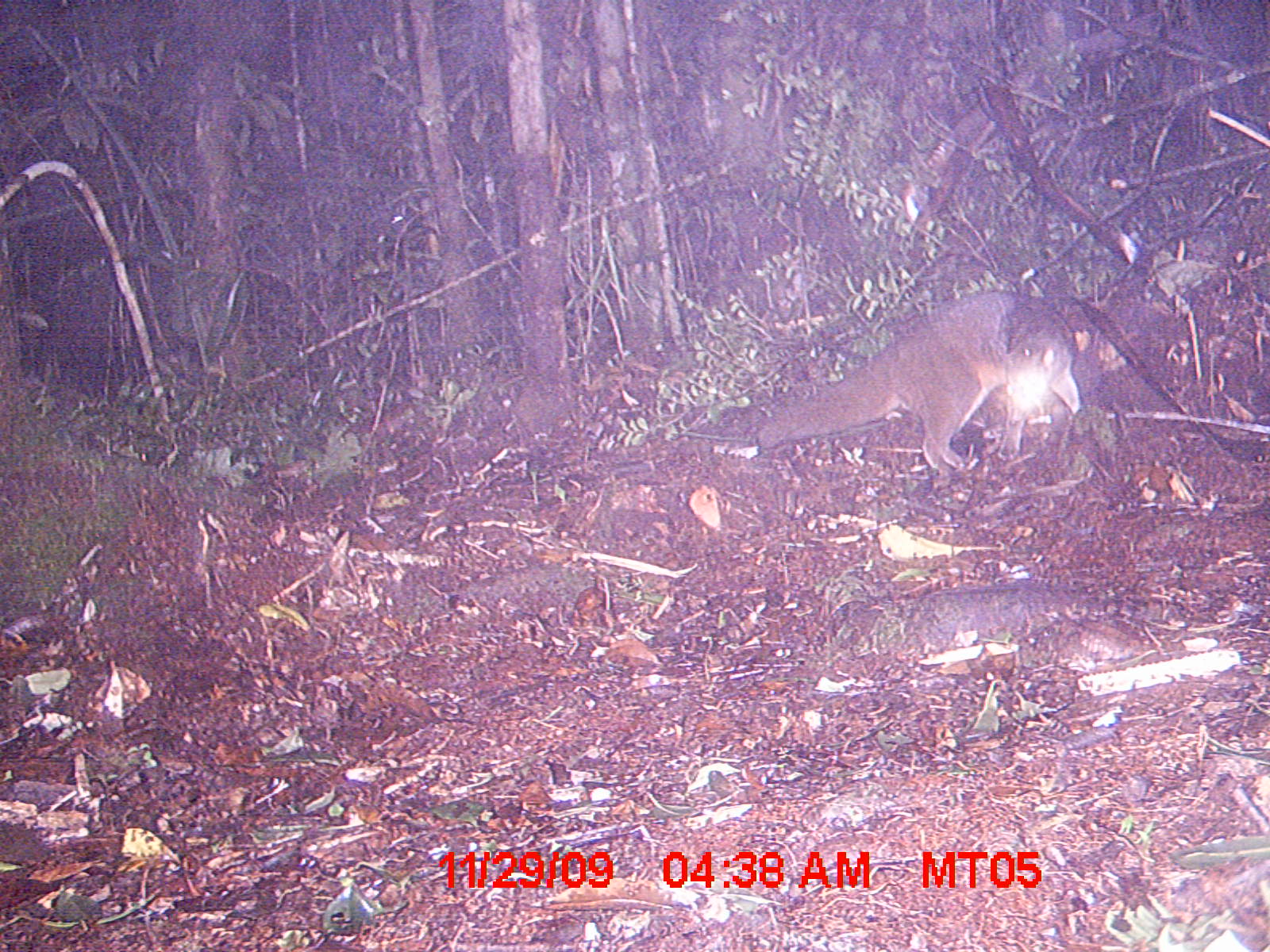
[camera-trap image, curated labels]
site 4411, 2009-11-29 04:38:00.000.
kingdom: Animalia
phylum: Chordata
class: Mammalia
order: Carnivora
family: Eupleridae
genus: Eupleres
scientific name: Eupleres goudotii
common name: falanouc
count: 1